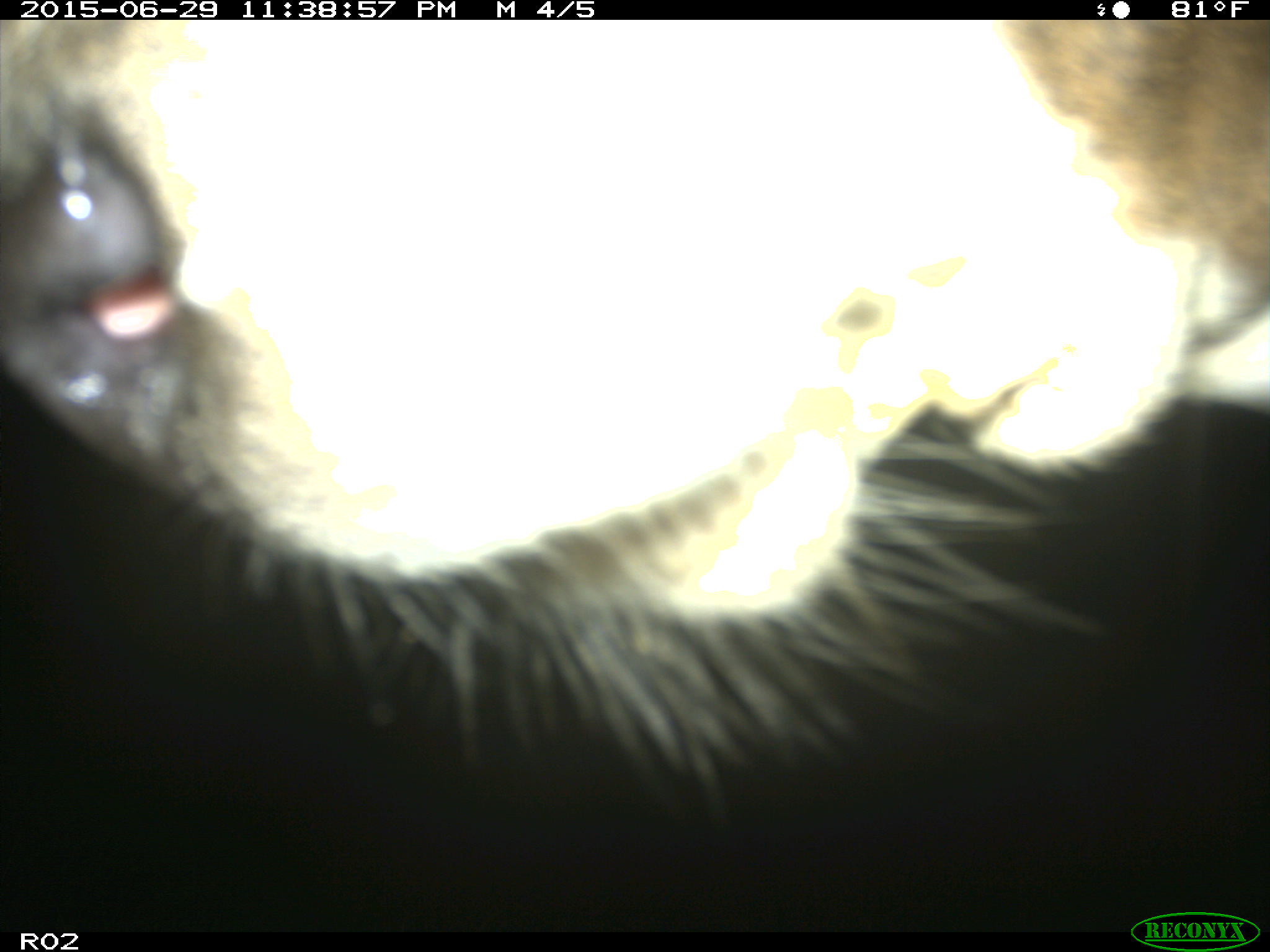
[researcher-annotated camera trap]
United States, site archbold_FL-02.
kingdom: Animalia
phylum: Chordata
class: Mammalia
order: Artiodactyla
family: Bovidae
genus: Bos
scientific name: Bos taurus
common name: domestic cow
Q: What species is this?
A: Bos taurus (domestic cow).